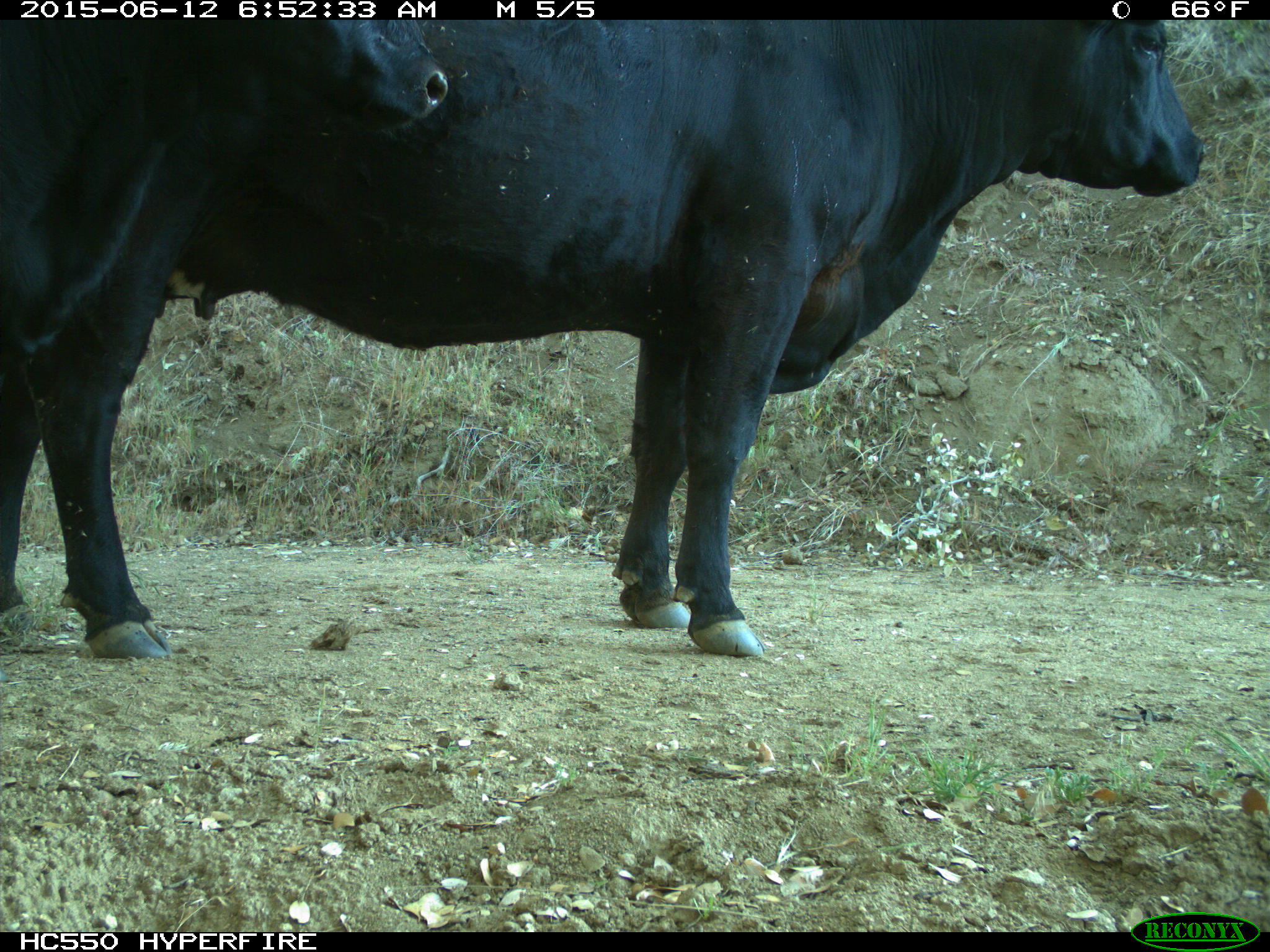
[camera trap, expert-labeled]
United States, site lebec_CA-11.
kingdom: Animalia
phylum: Chordata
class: Mammalia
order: Artiodactyla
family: Bovidae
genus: Bos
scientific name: Bos taurus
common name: domestic cow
Bos taurus (domestic cow).